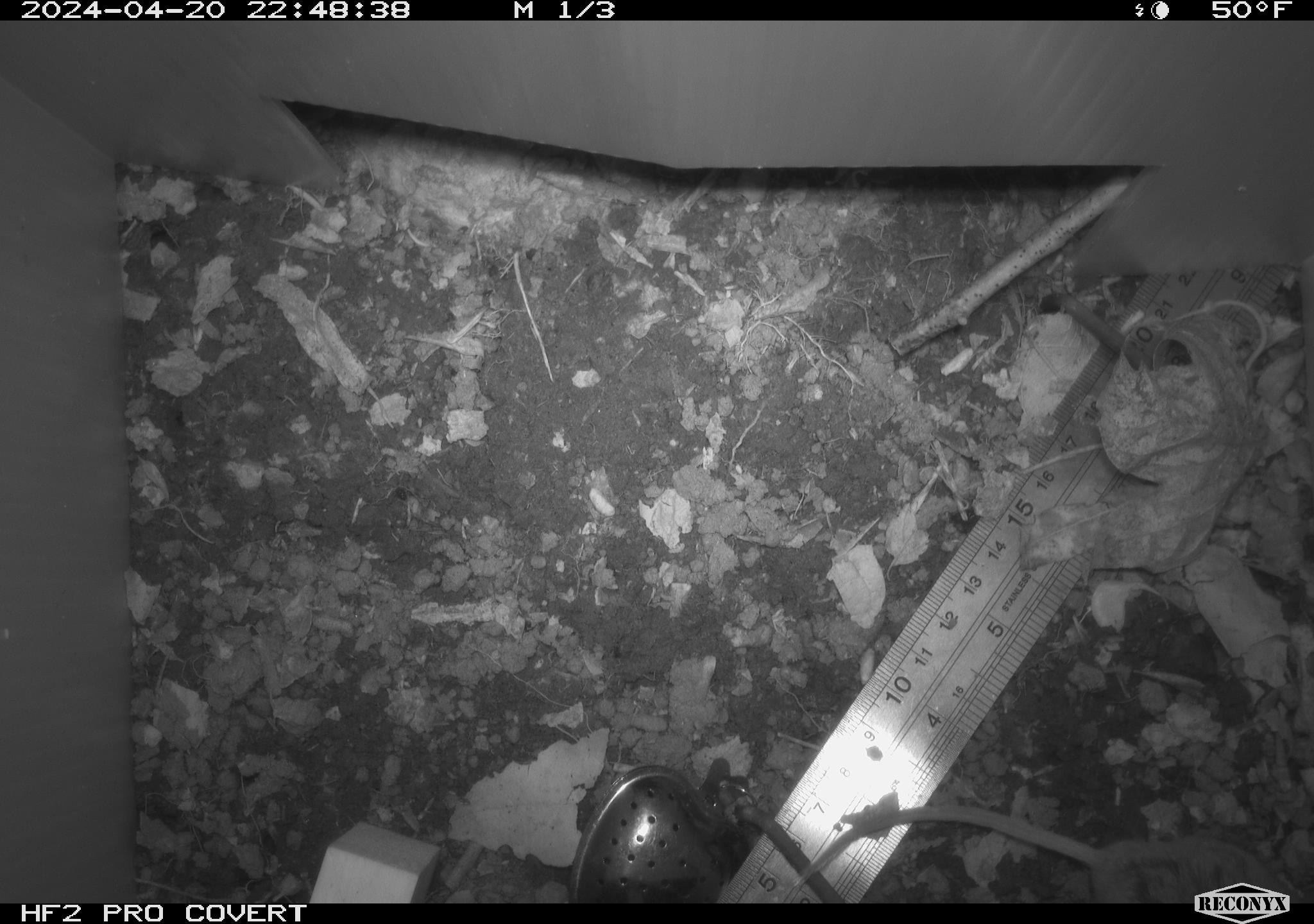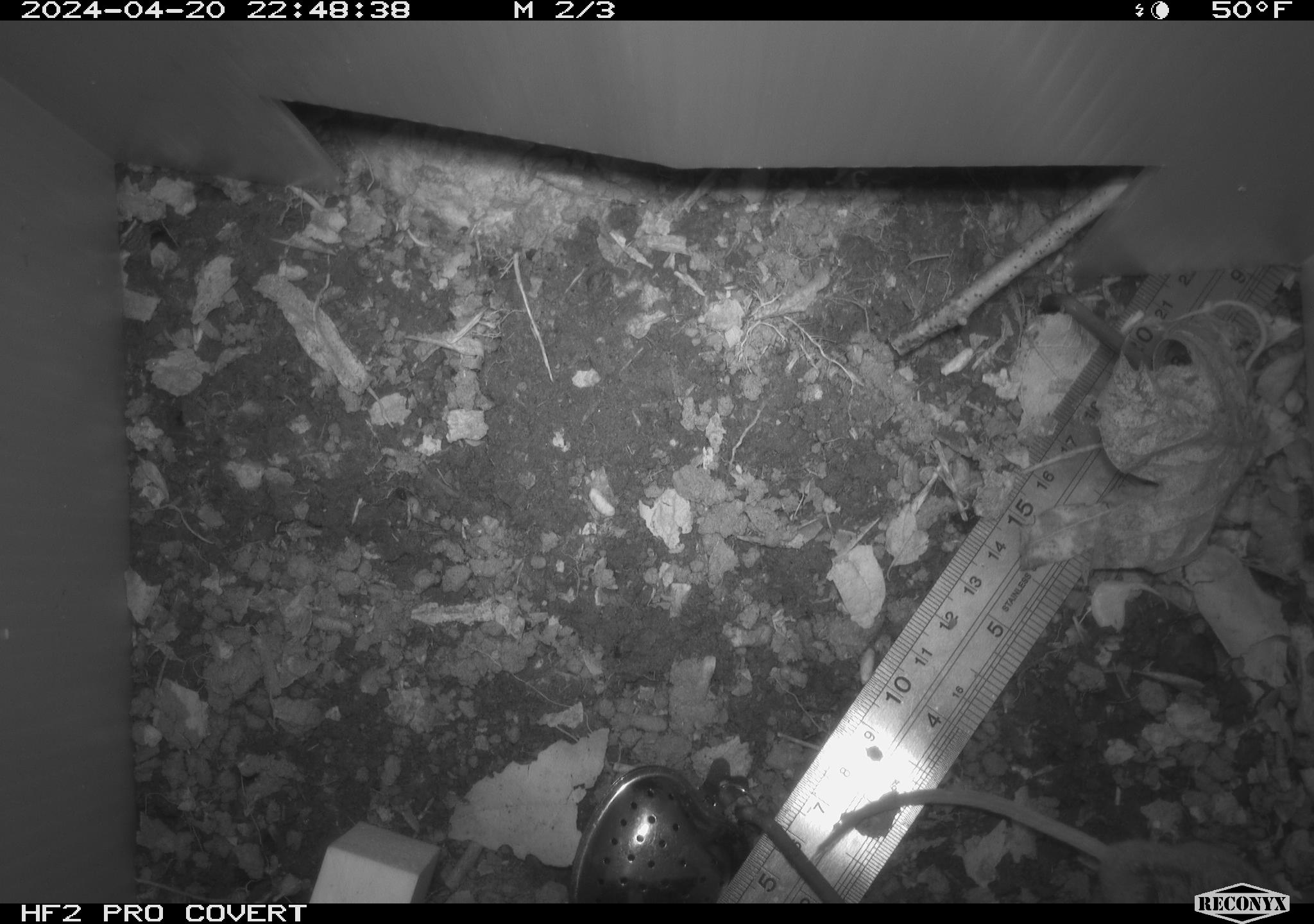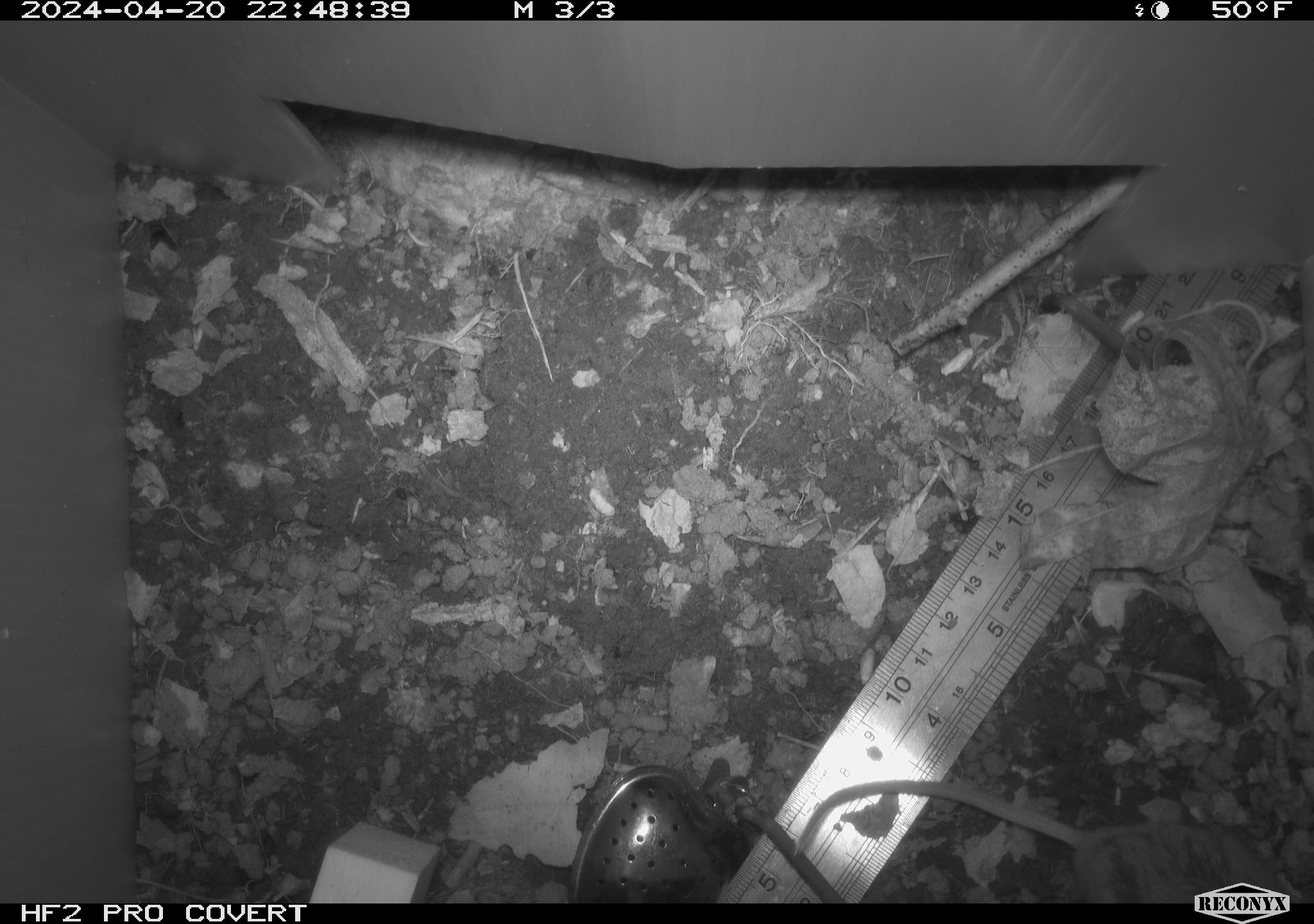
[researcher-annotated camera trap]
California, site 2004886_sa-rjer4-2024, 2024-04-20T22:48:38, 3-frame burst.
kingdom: Animalia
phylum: Chordata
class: Mammalia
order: Rodentia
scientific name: Rodentia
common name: mouse species